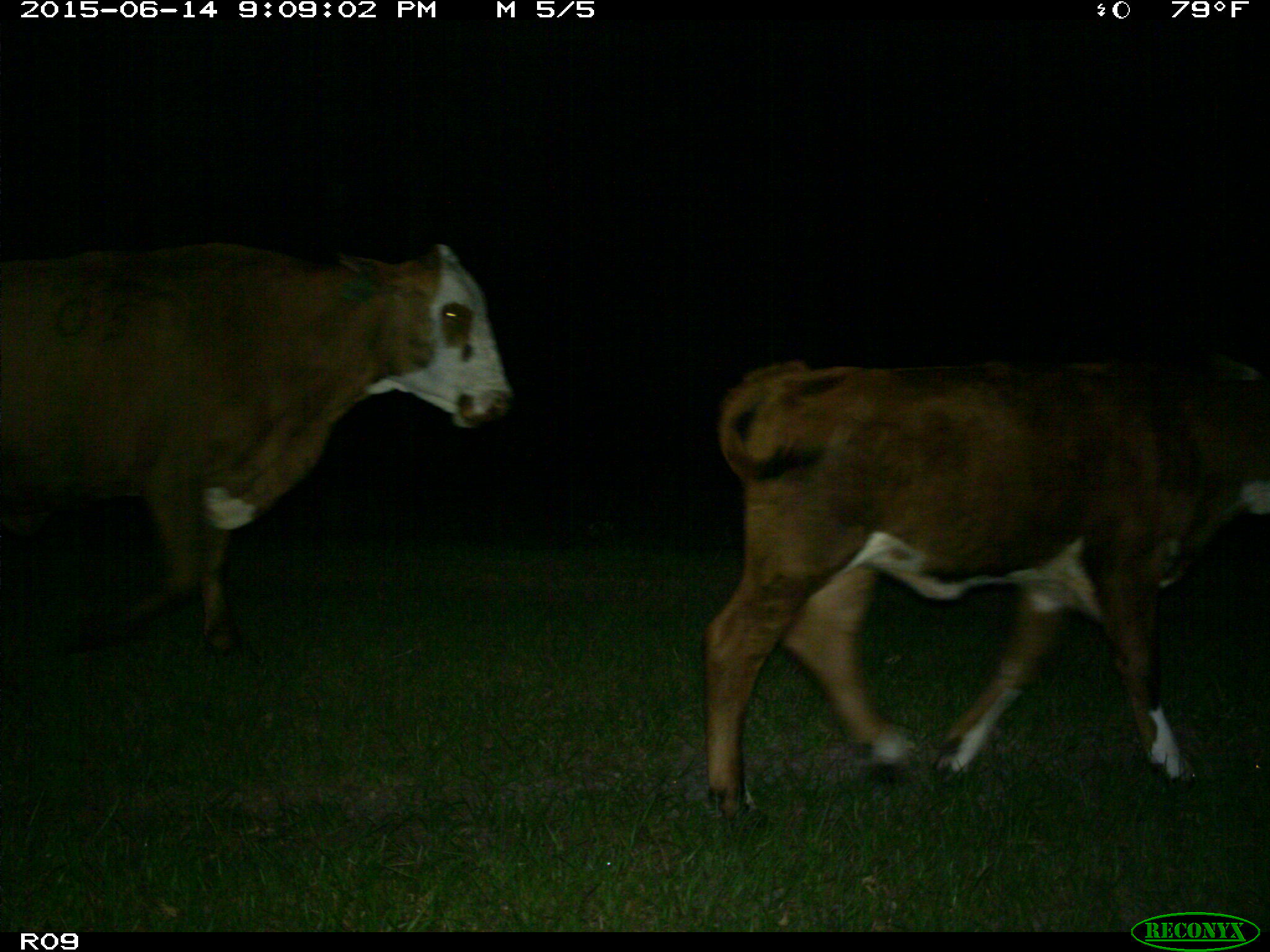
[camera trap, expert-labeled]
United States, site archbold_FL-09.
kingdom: Animalia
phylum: Chordata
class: Mammalia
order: Artiodactyla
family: Bovidae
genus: Bos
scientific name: Bos taurus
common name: domestic cow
Bos taurus (domestic cow).